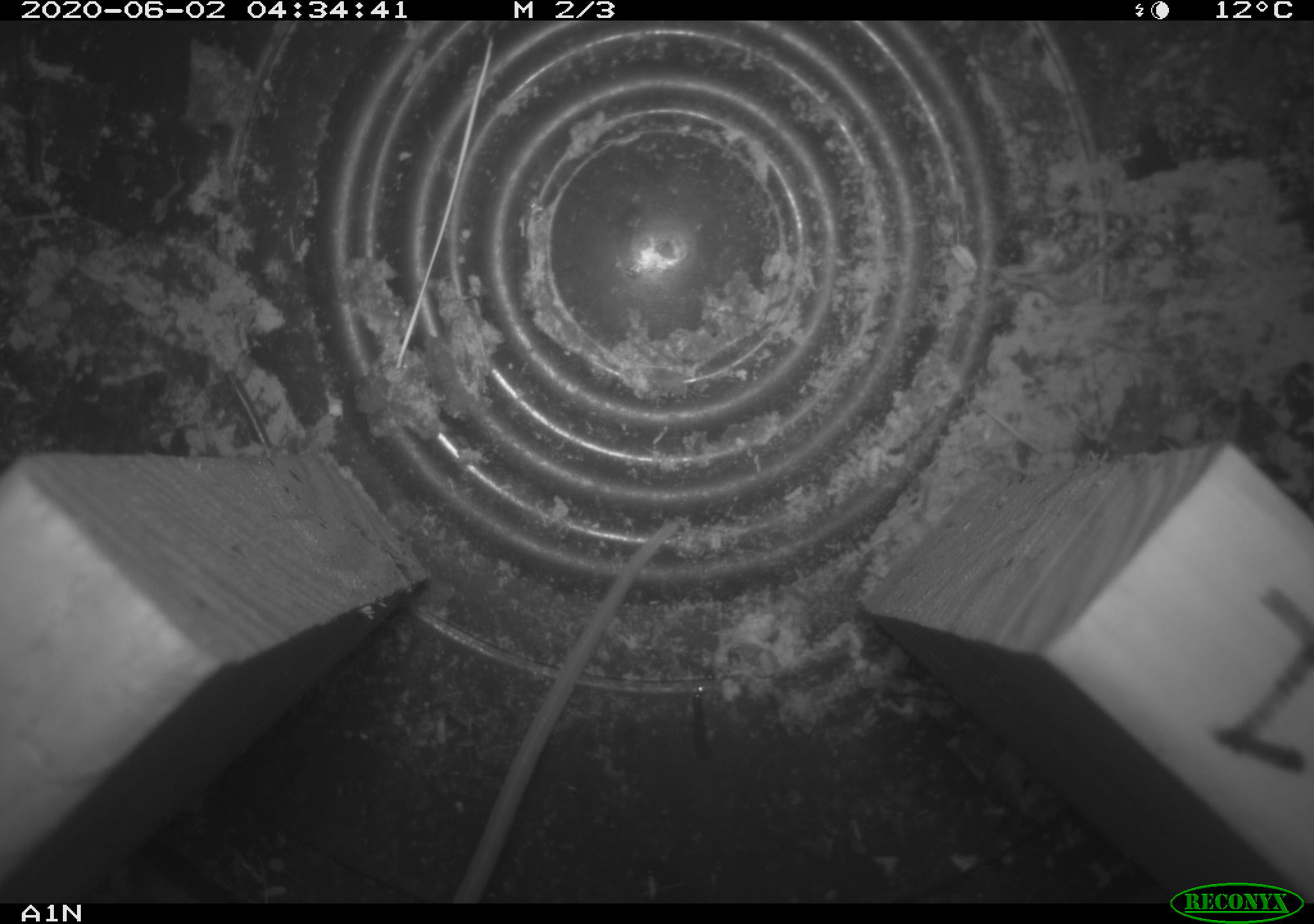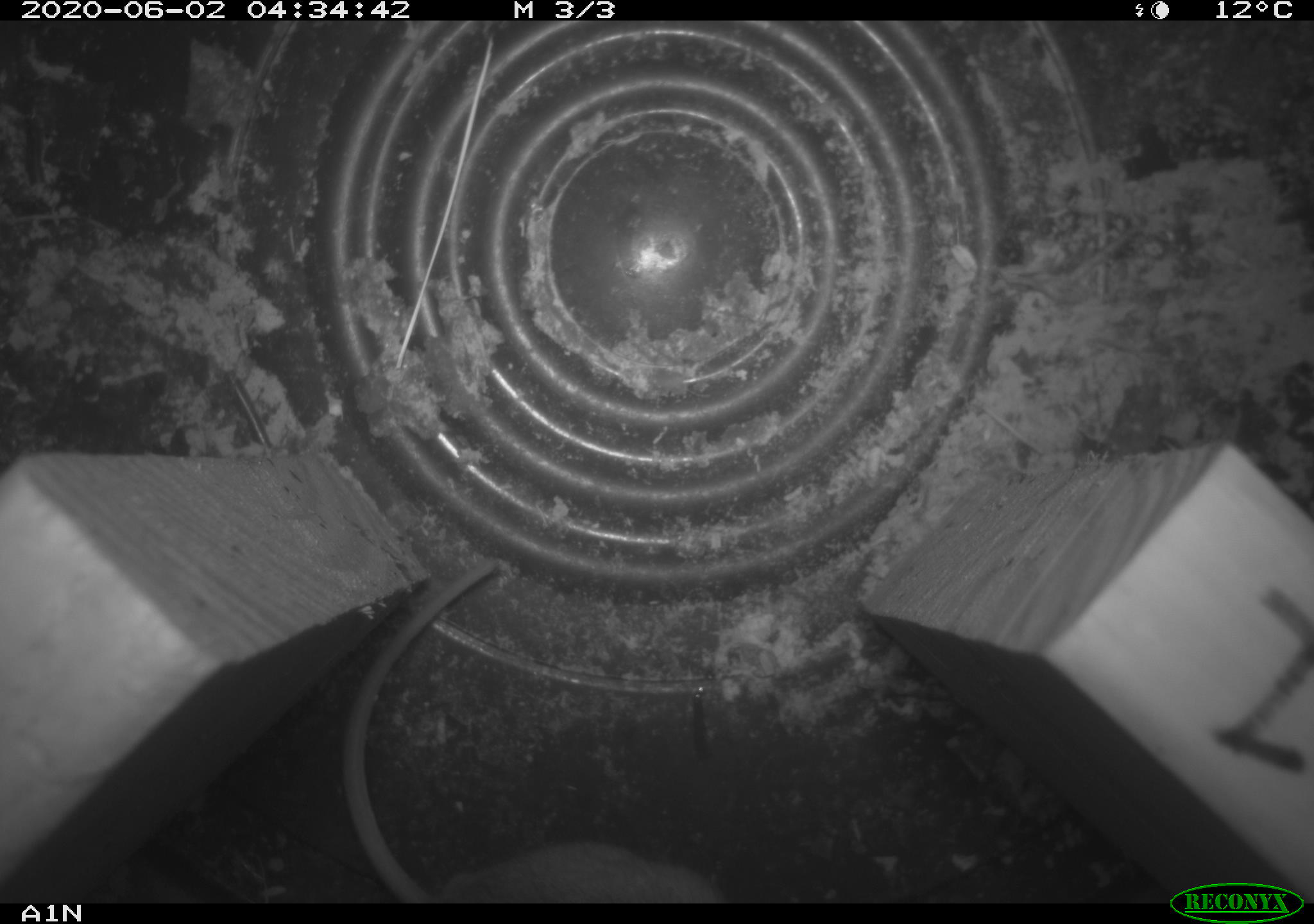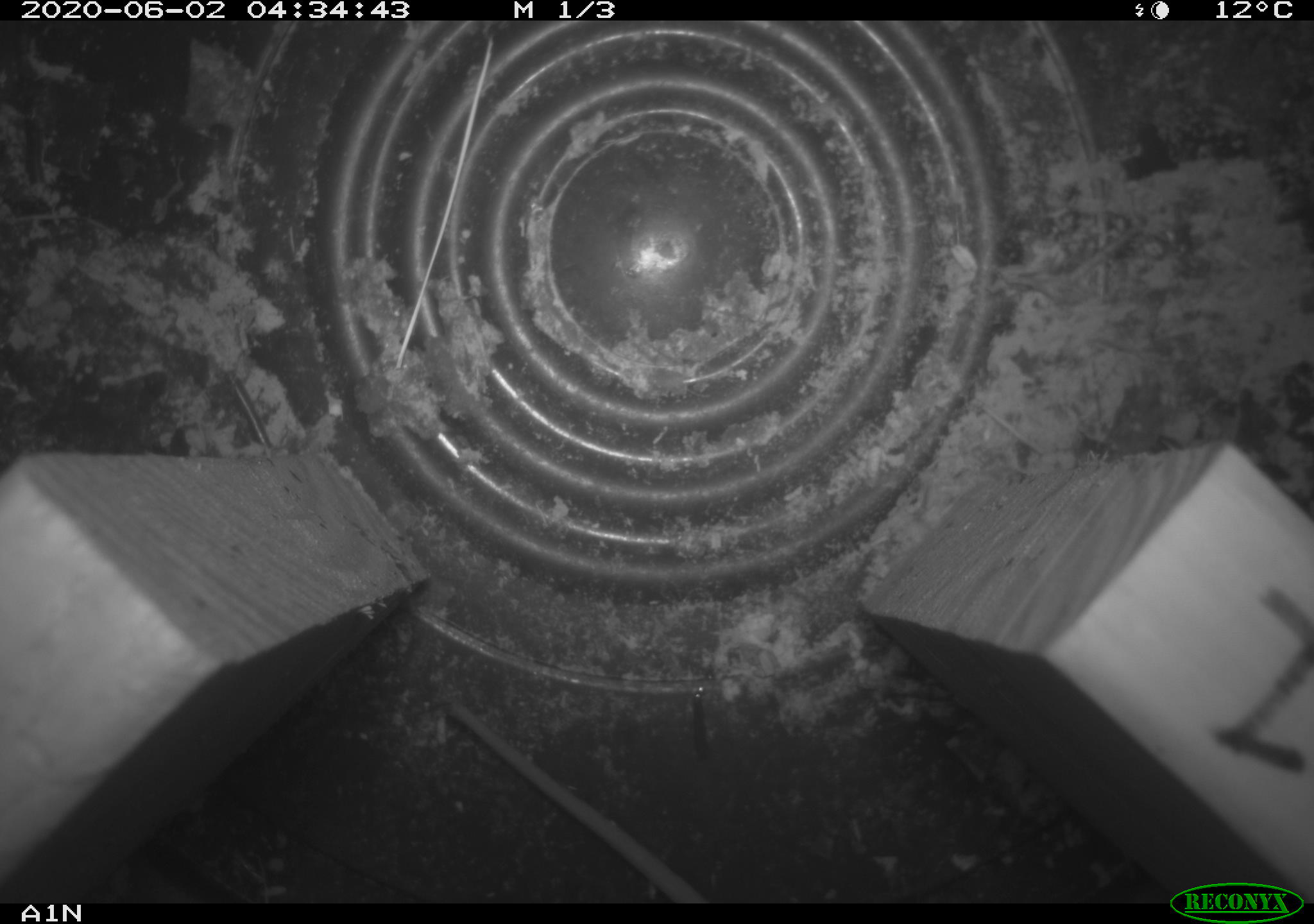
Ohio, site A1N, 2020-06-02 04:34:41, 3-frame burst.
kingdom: Animalia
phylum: Chordata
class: Mammalia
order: Rodentia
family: Cricetidae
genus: Peromyscus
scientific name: Peromyscus leucopus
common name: white-footed mouse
White-footed mouse (Peromyscus leucopus).